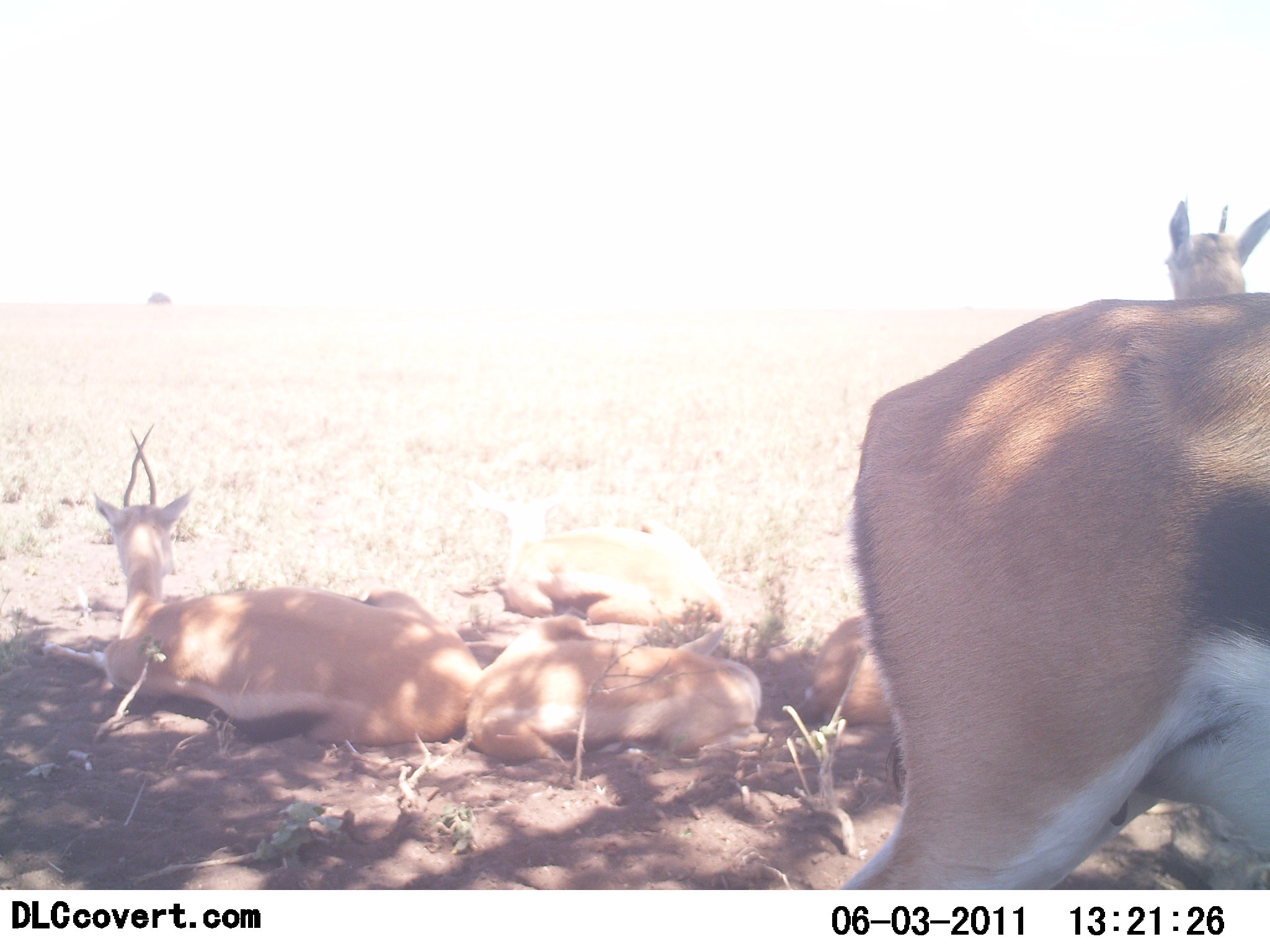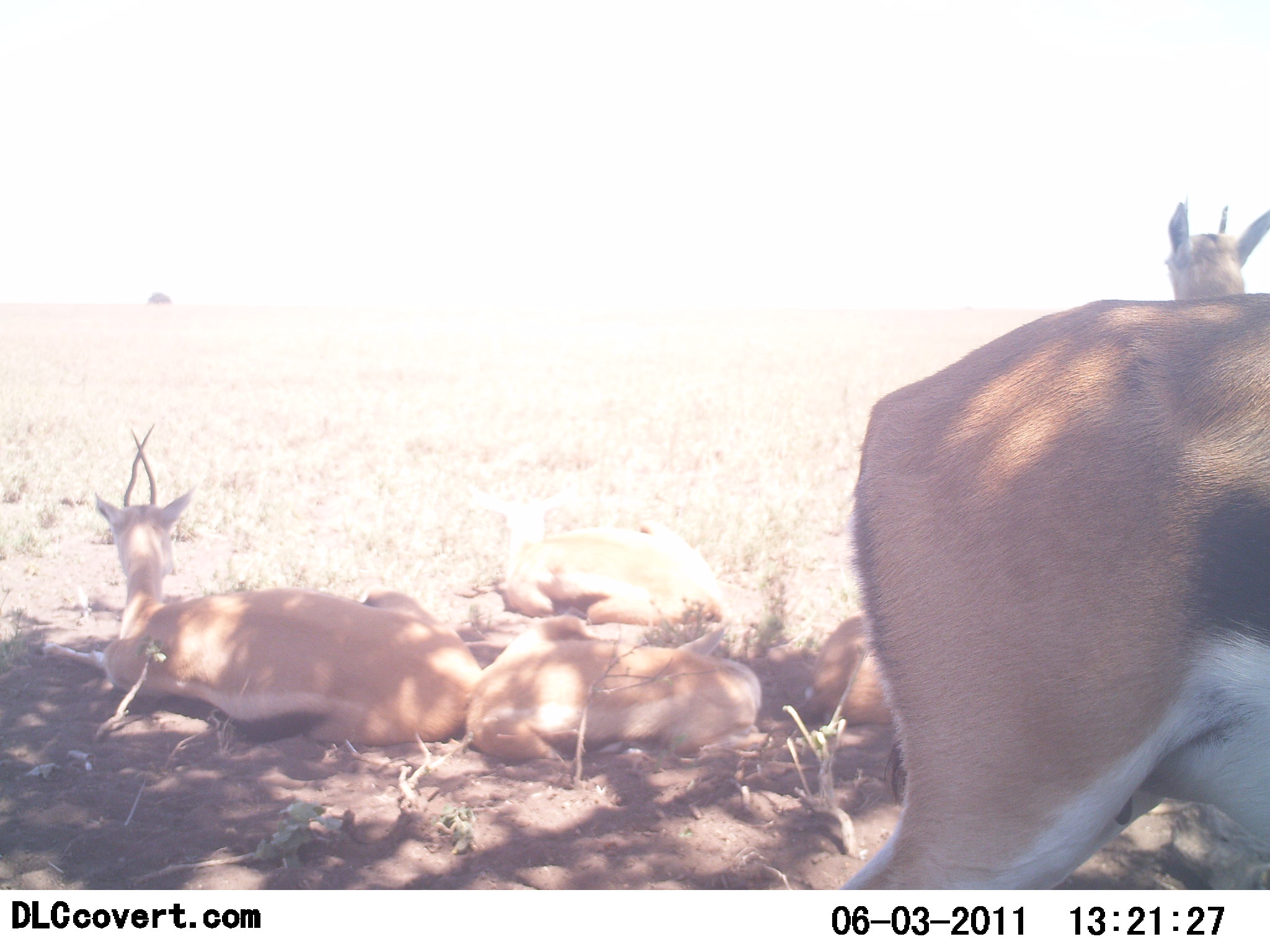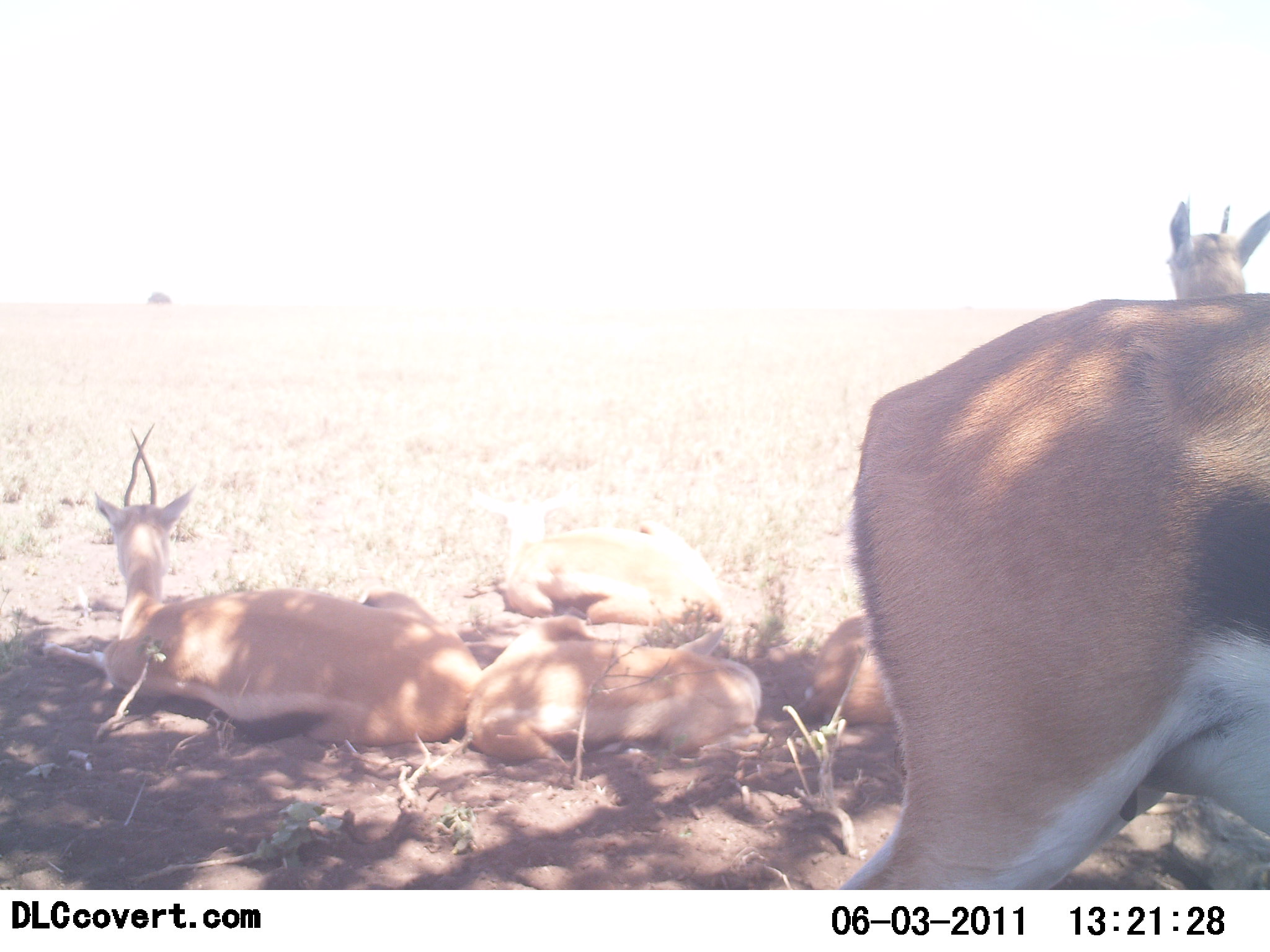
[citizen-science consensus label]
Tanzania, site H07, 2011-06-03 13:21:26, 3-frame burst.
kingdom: Animalia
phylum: Chordata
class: Mammalia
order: Artiodactyla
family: Bovidae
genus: Eudorcas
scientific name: Eudorcas thomsonii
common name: thomson's gazelle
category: gazellethomsons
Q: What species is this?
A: Gazellethomsons (thomson's gazelle) (Eudorcas thomsonii).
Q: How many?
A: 6.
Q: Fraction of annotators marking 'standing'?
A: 54%.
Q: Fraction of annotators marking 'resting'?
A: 100%.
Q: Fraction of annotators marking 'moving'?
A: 0%.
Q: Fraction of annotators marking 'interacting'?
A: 0%.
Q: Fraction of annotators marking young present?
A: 8%.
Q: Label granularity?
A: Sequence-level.